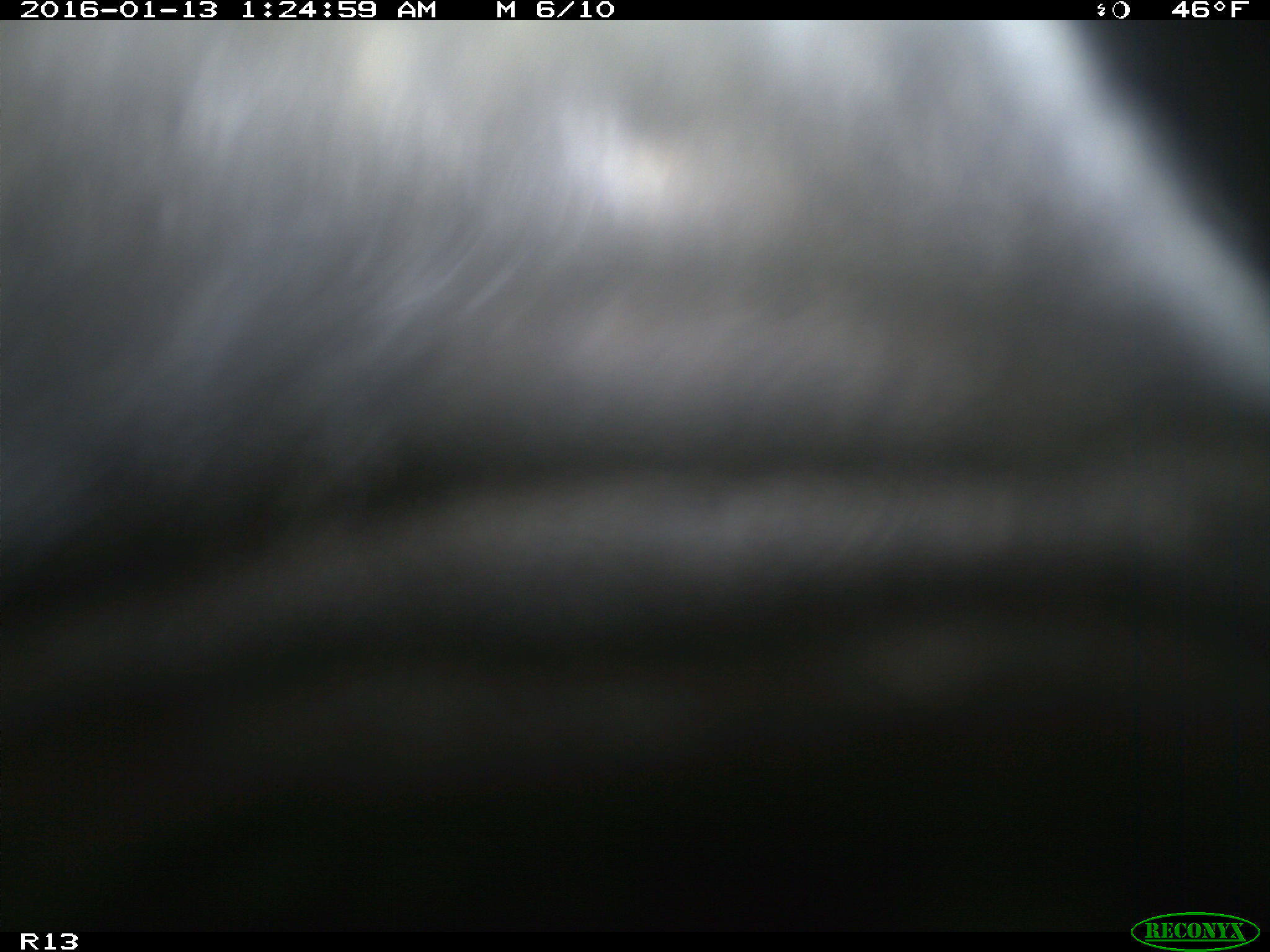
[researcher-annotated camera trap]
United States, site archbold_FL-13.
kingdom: Animalia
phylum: Chordata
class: Mammalia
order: Artiodactyla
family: Bovidae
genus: Bos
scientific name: Bos taurus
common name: domestic cow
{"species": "Bos taurus (domestic cow)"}